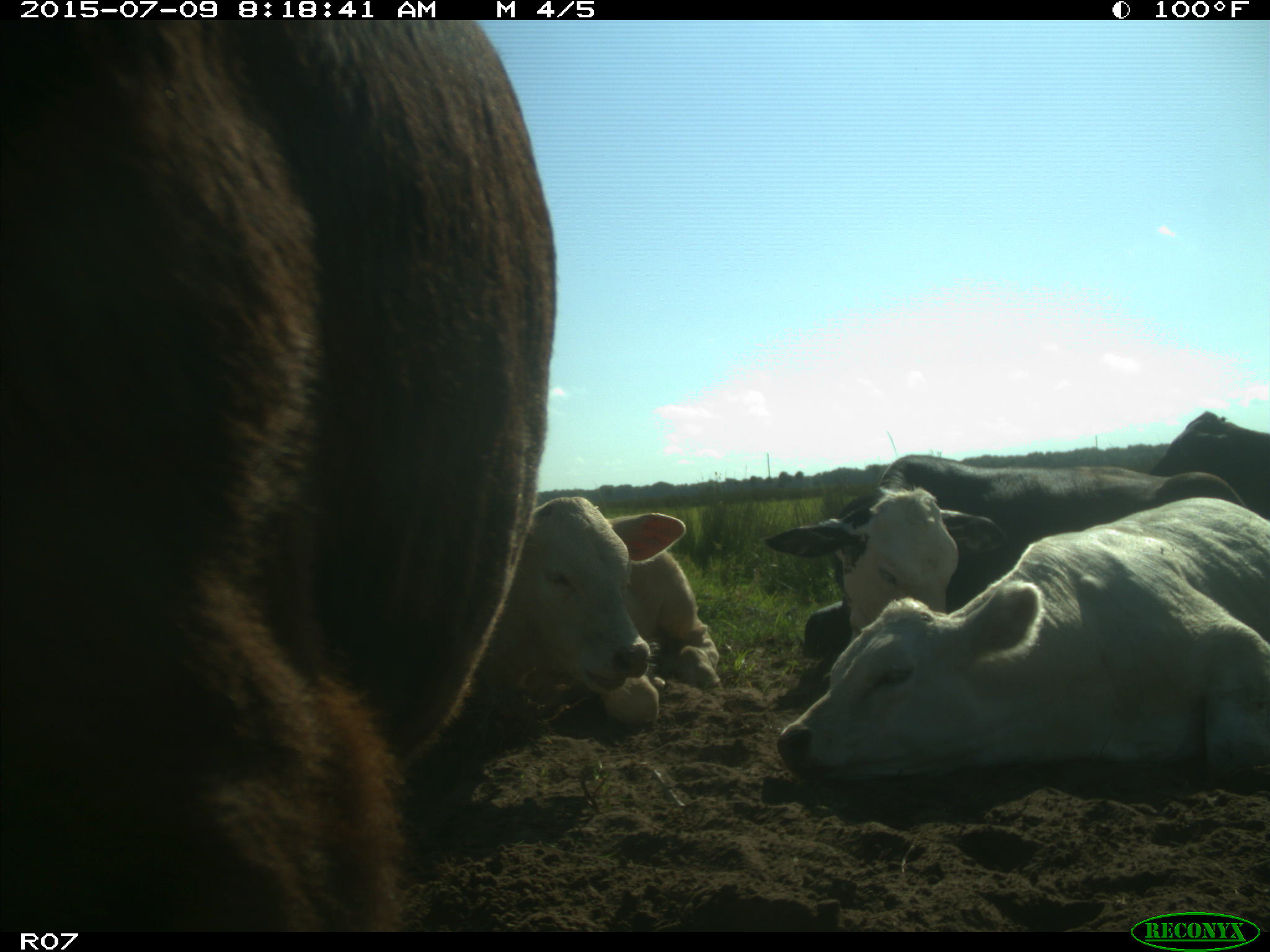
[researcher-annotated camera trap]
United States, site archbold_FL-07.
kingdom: Animalia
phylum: Chordata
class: Mammalia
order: Artiodactyla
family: Bovidae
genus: Bos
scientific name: Bos taurus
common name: domestic cow